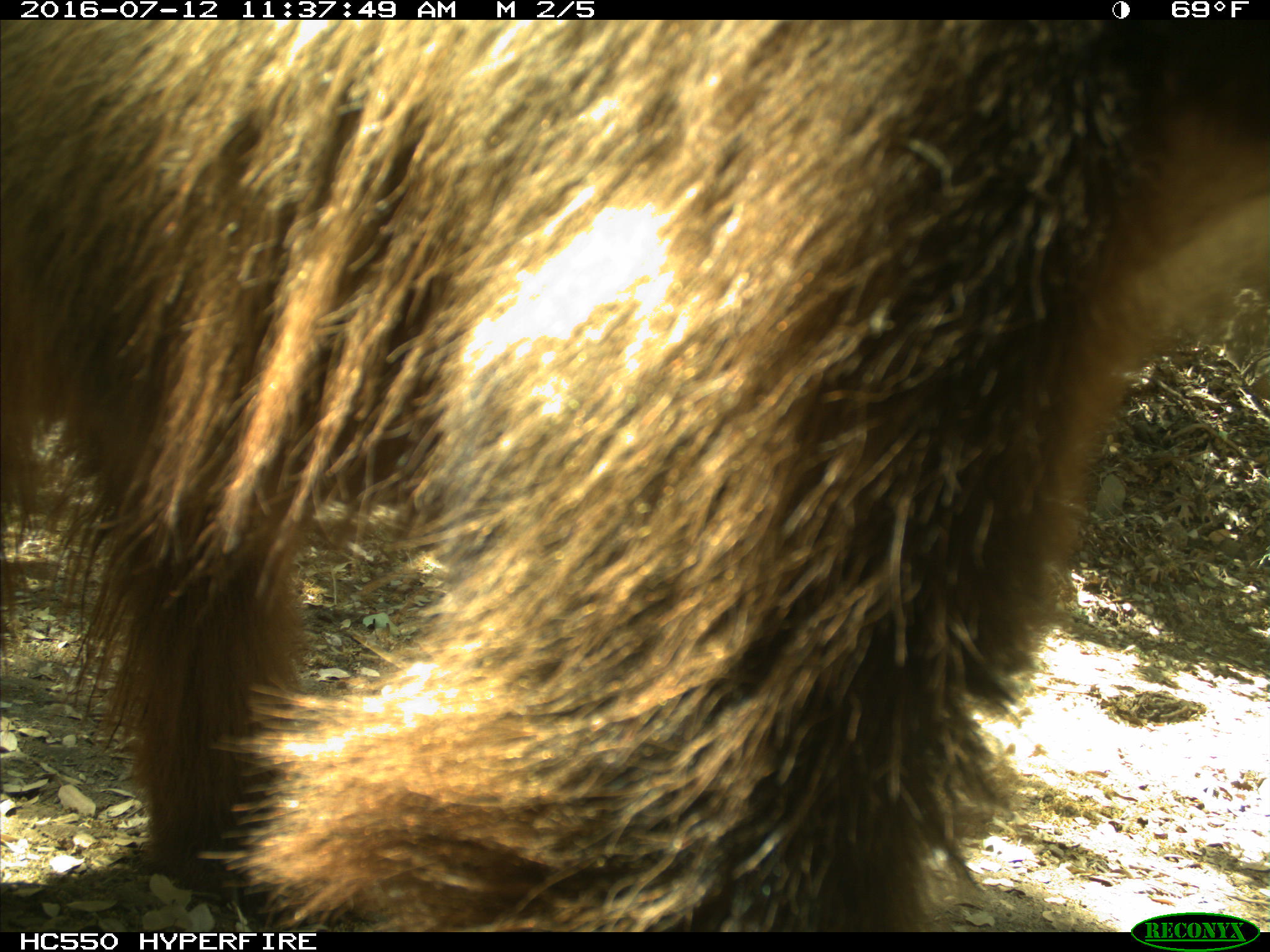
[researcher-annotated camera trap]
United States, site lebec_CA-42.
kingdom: Animalia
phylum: Chordata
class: Mammalia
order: Carnivora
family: Ursidae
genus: Ursus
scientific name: Ursus americanus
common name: american black bear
Ursus americanus (american black bear).